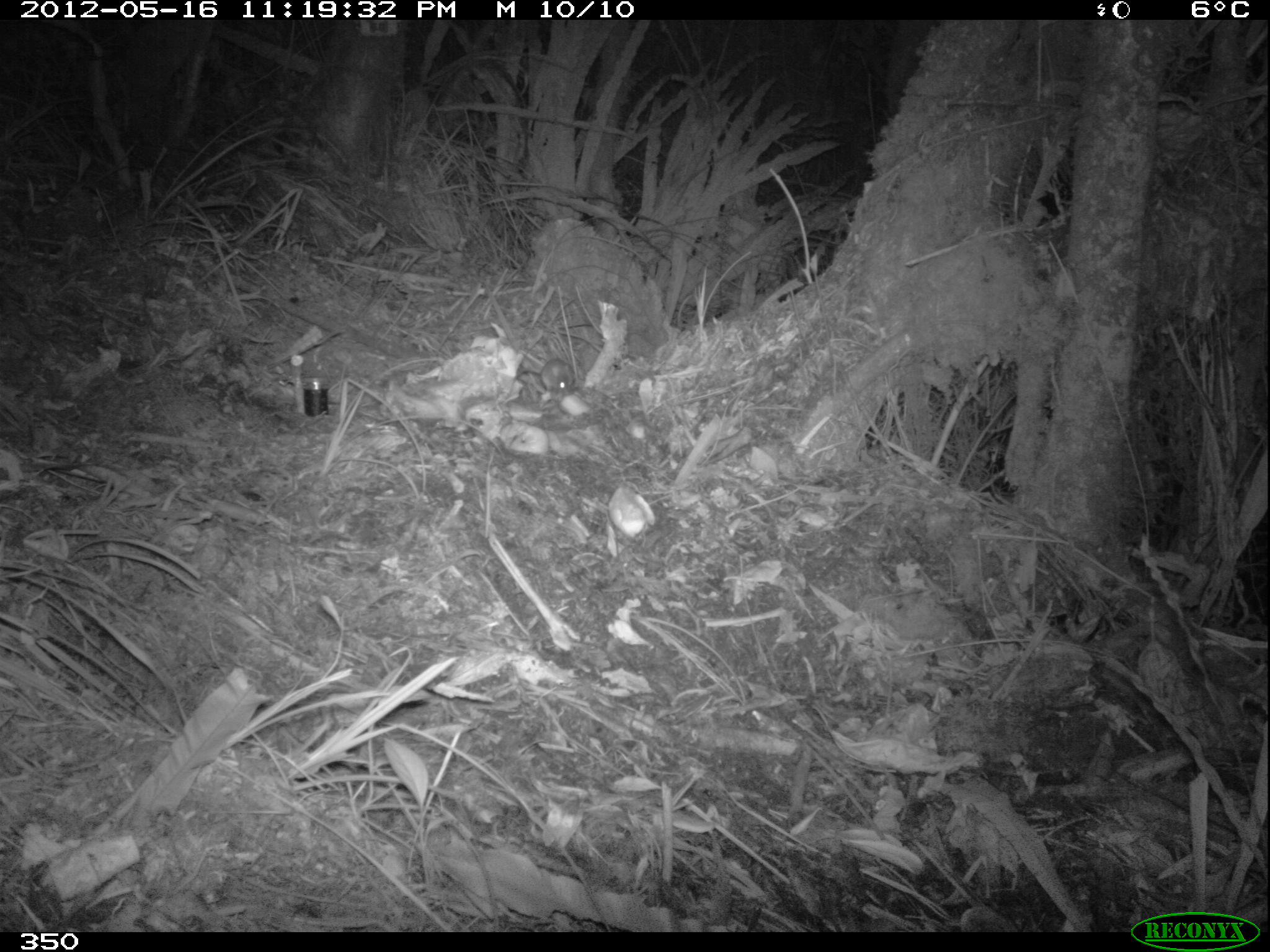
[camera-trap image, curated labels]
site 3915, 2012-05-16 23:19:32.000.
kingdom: Animalia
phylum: Chordata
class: Mammalia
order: Rodentia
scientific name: Rodentia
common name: rodents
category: unknown rodent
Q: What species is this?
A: Unknown rodent (rodents) (Rodentia).